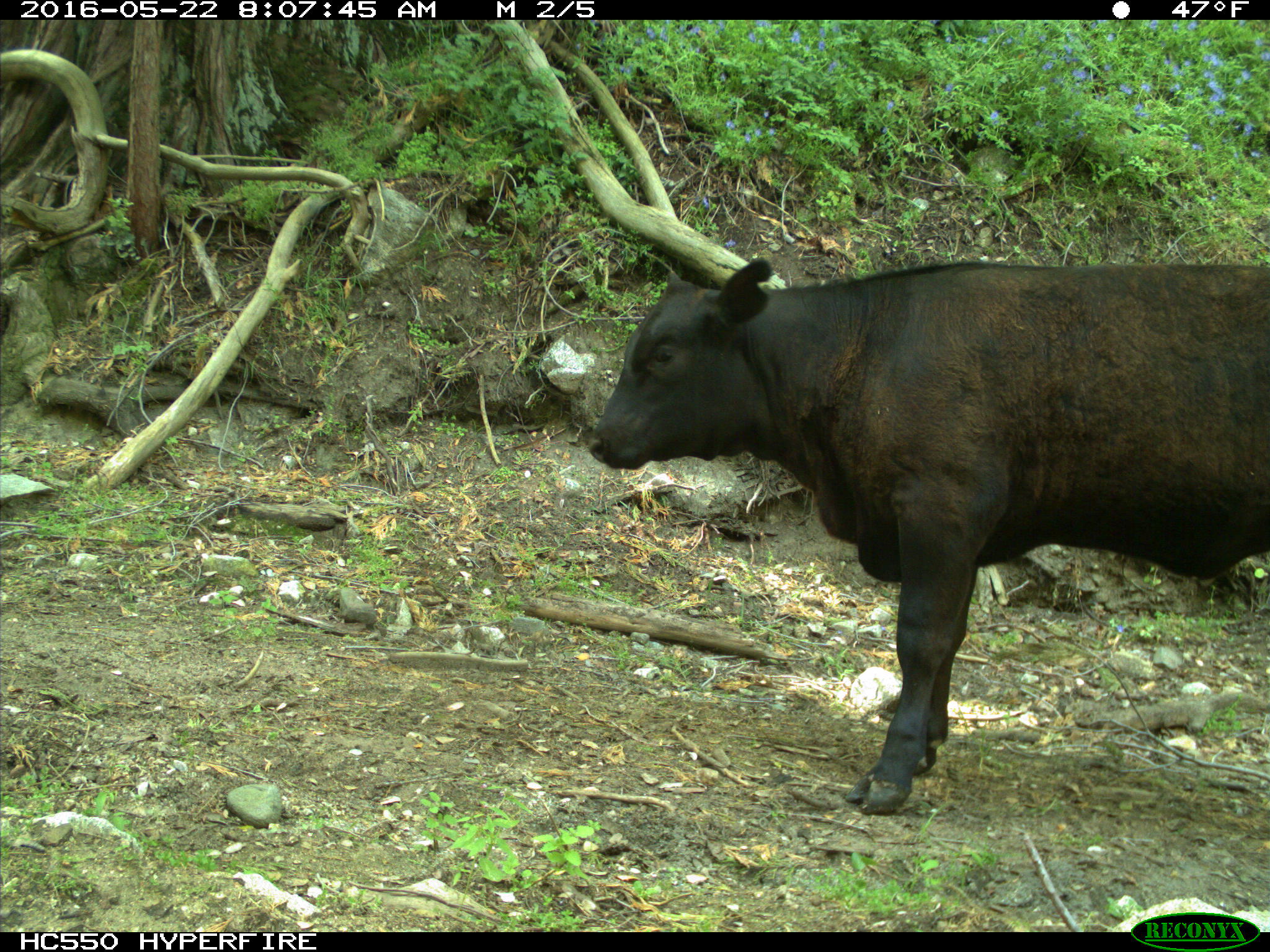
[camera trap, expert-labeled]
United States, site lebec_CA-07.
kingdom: Animalia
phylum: Chordata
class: Mammalia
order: Artiodactyla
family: Bovidae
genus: Bos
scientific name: Bos taurus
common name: domestic cow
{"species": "Bos taurus (domestic cow)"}